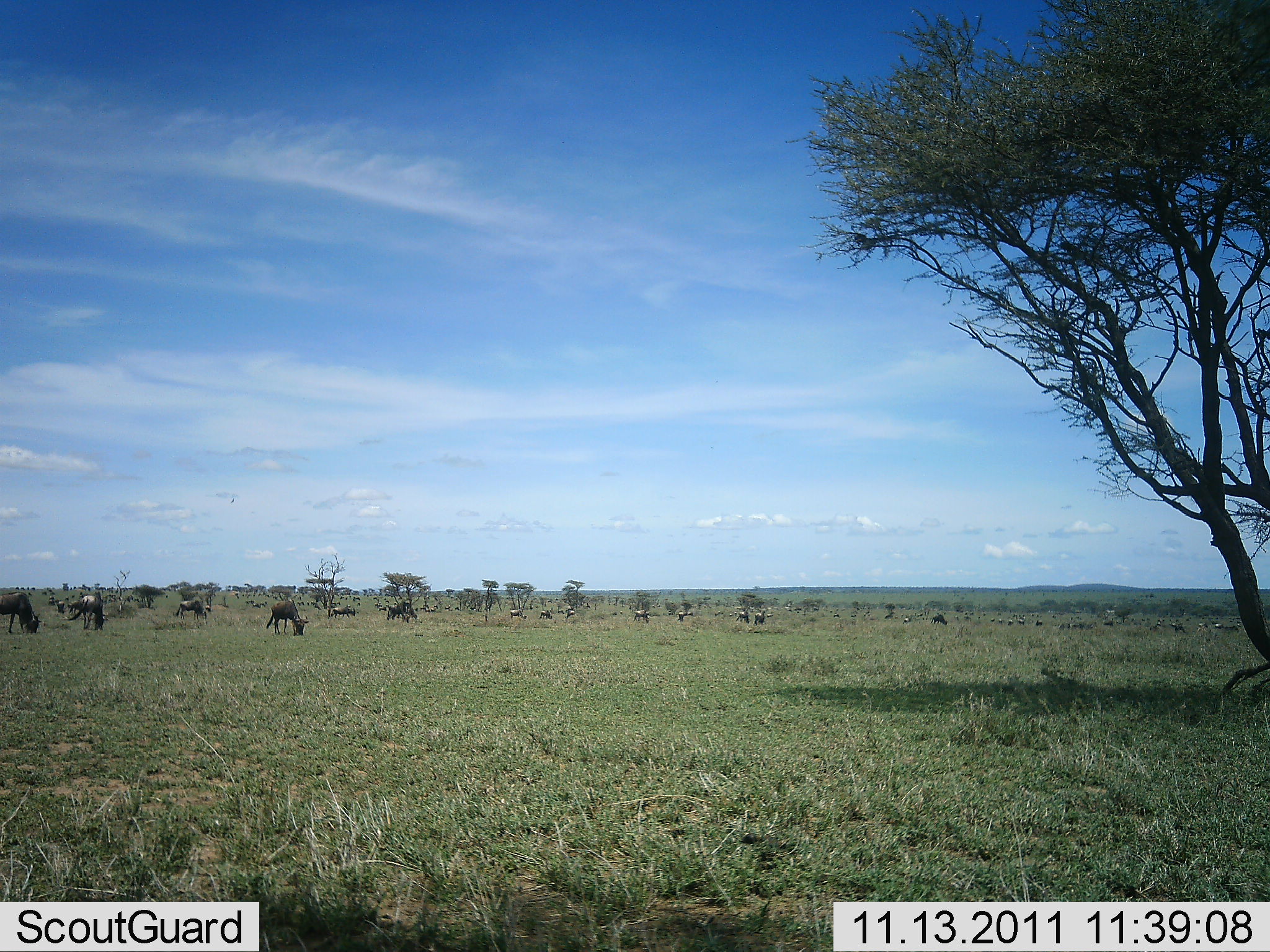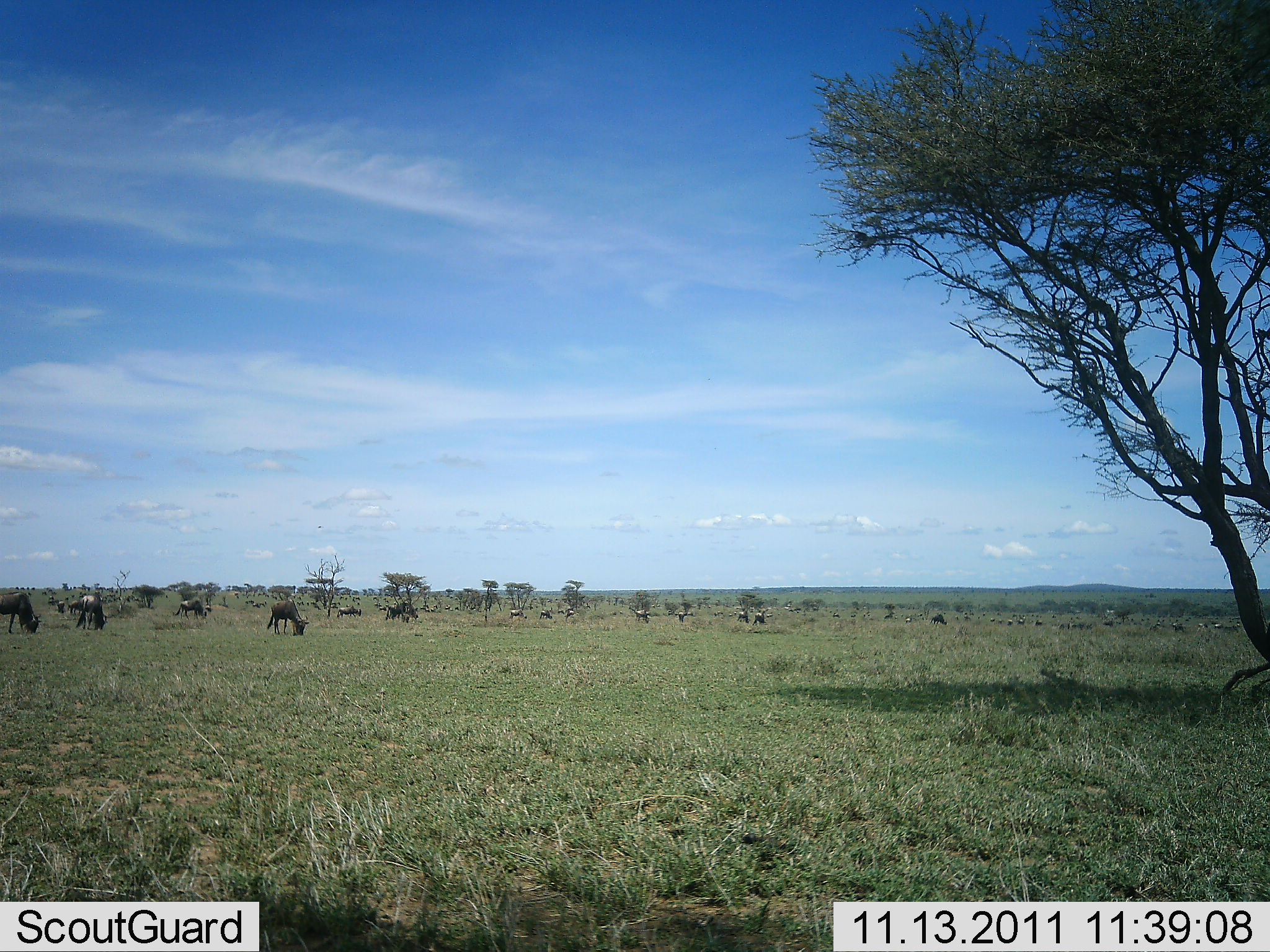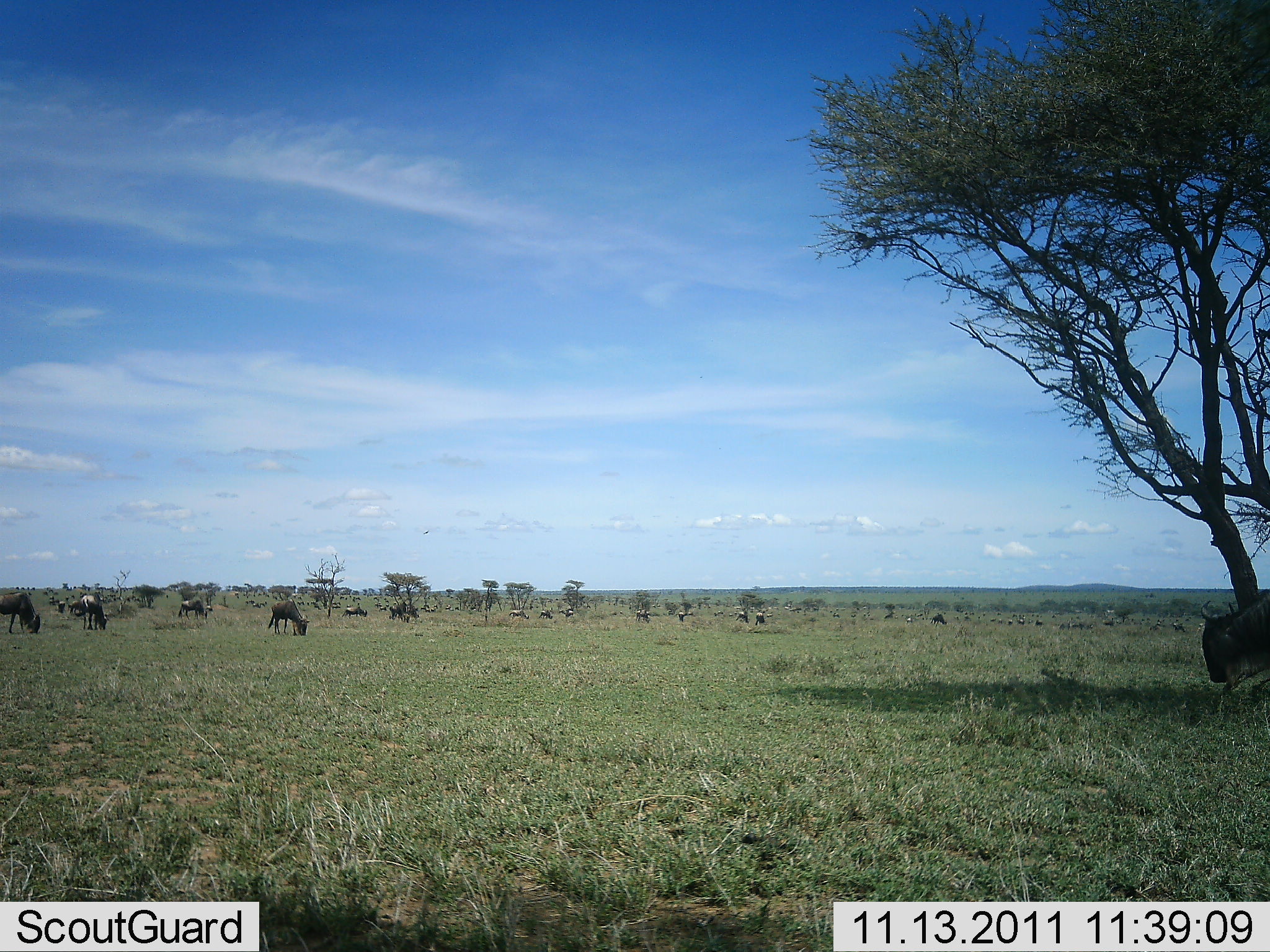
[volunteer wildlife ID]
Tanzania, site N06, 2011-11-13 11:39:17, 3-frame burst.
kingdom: Animalia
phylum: Chordata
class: Mammalia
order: Artiodactyla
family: Bovidae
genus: Connochaetes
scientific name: Connochaetes taurinus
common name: blue wildebeest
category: wildebeest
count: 11-50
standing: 36%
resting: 0%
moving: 55%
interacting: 0%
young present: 0%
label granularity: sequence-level